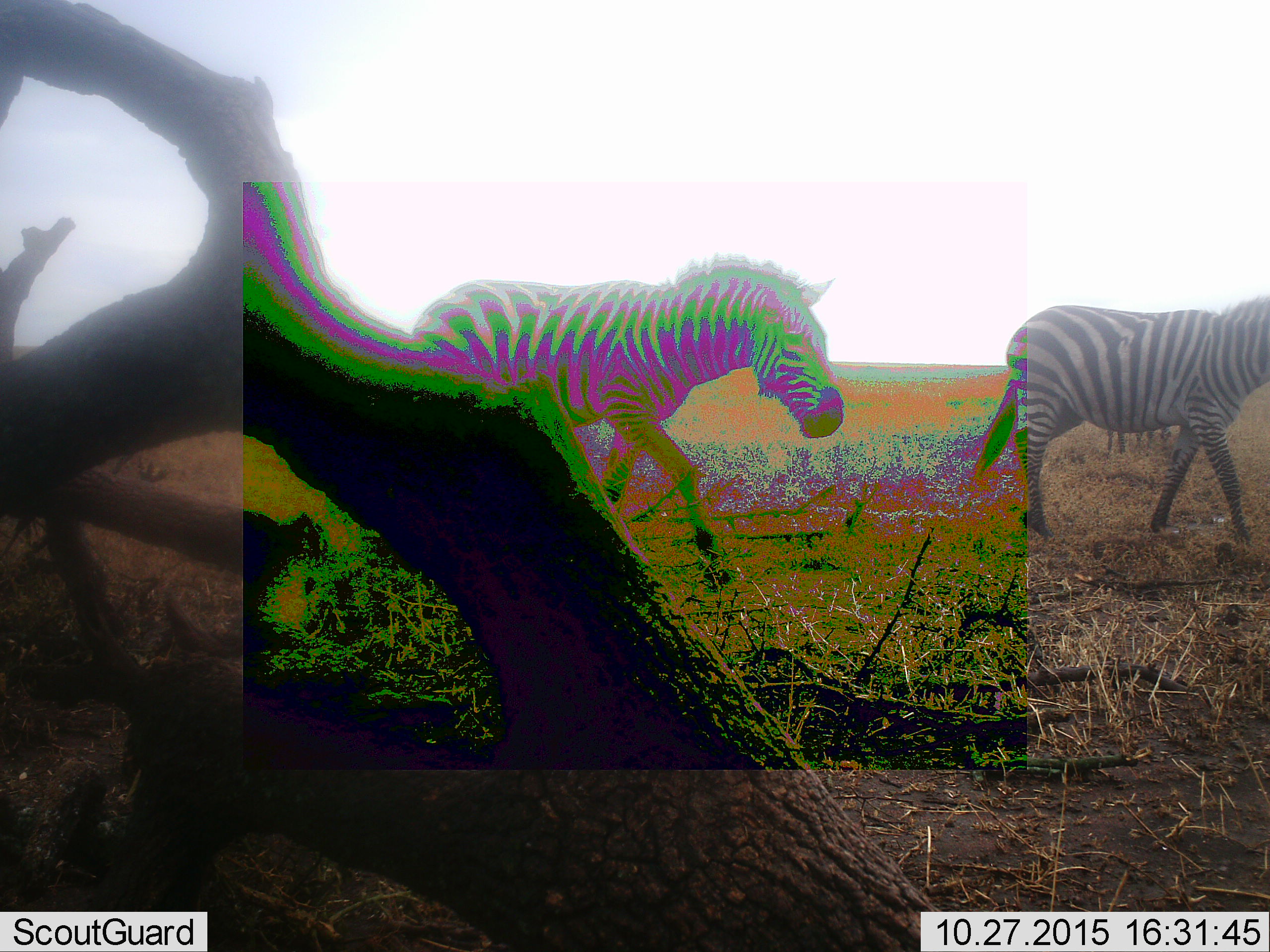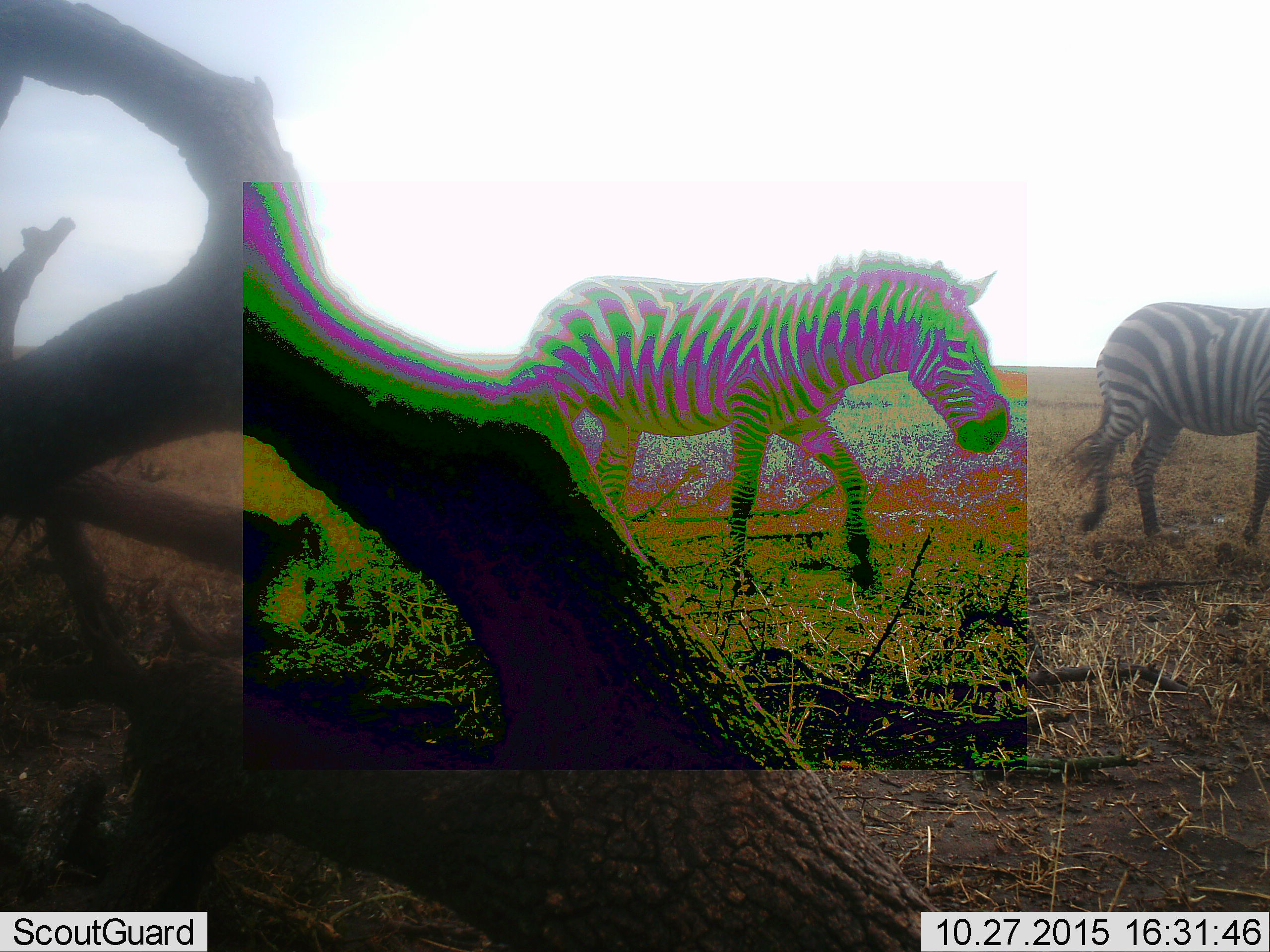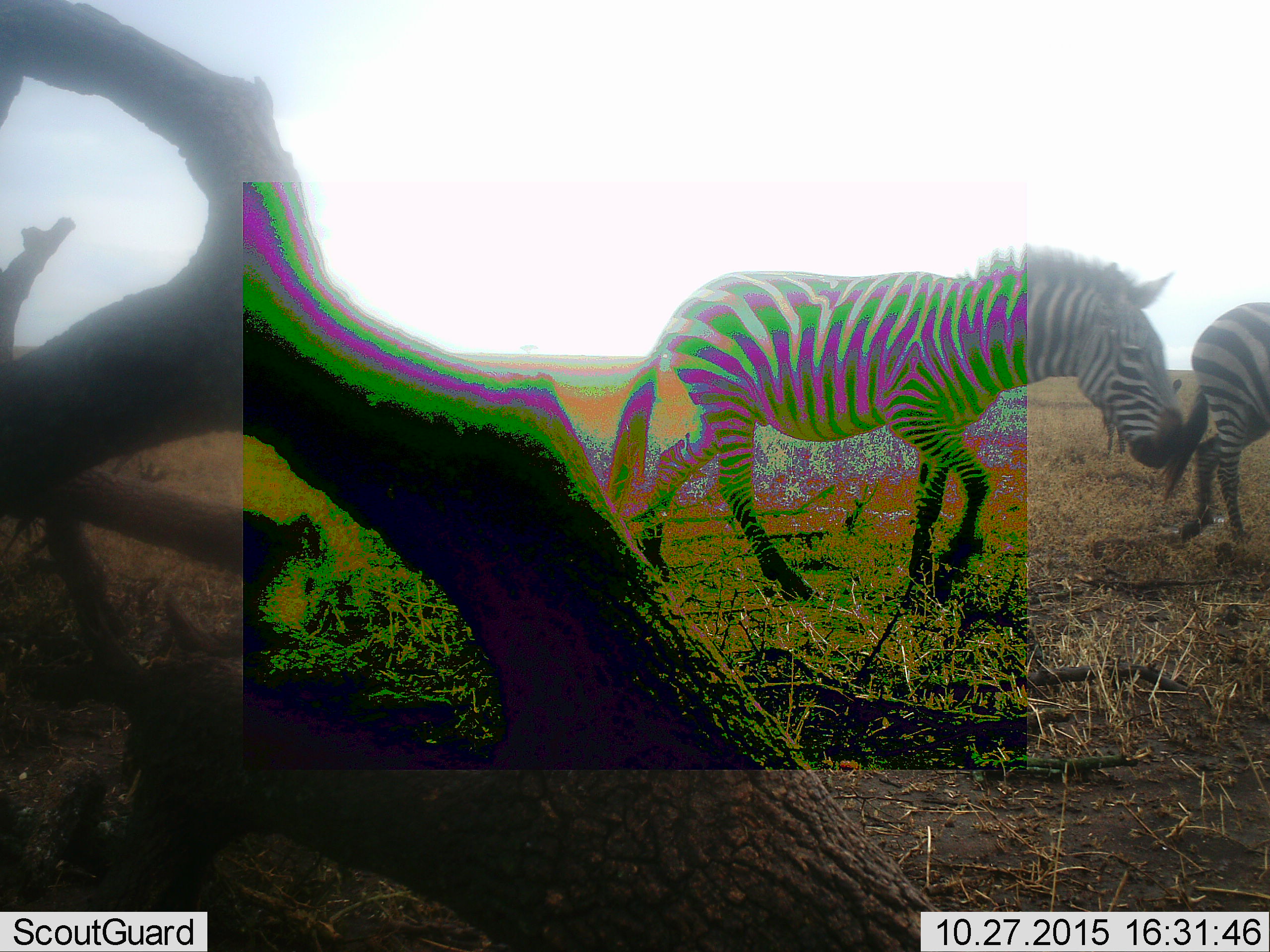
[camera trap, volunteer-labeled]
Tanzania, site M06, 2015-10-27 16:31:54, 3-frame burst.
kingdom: Animalia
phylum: Chordata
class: Mammalia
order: Perissodactyla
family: Equidae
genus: Equus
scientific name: Equus quagga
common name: plains zebra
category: zebra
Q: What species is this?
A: Zebra (plains zebra) (Equus quagga).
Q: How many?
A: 2.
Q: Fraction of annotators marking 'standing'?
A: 0%.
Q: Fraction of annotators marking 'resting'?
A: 0%.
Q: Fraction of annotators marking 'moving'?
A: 100%.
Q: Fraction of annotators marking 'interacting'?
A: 0%.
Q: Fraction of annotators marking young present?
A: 0%.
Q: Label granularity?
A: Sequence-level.